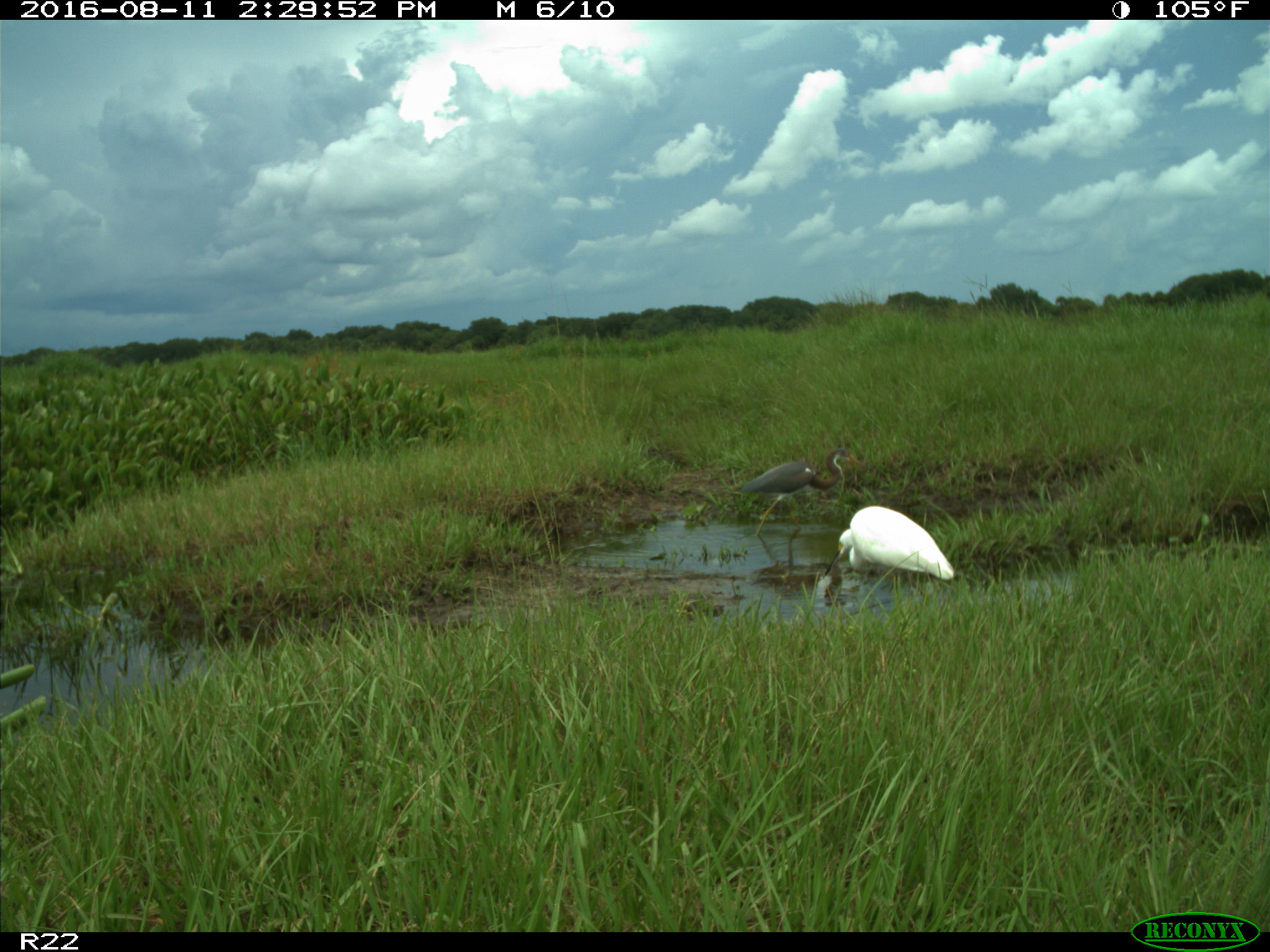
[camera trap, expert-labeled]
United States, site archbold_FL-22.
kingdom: Animalia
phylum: Chordata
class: Aves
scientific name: Aves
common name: birds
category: unidentified bird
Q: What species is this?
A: Unidentified bird (birds) (Aves).